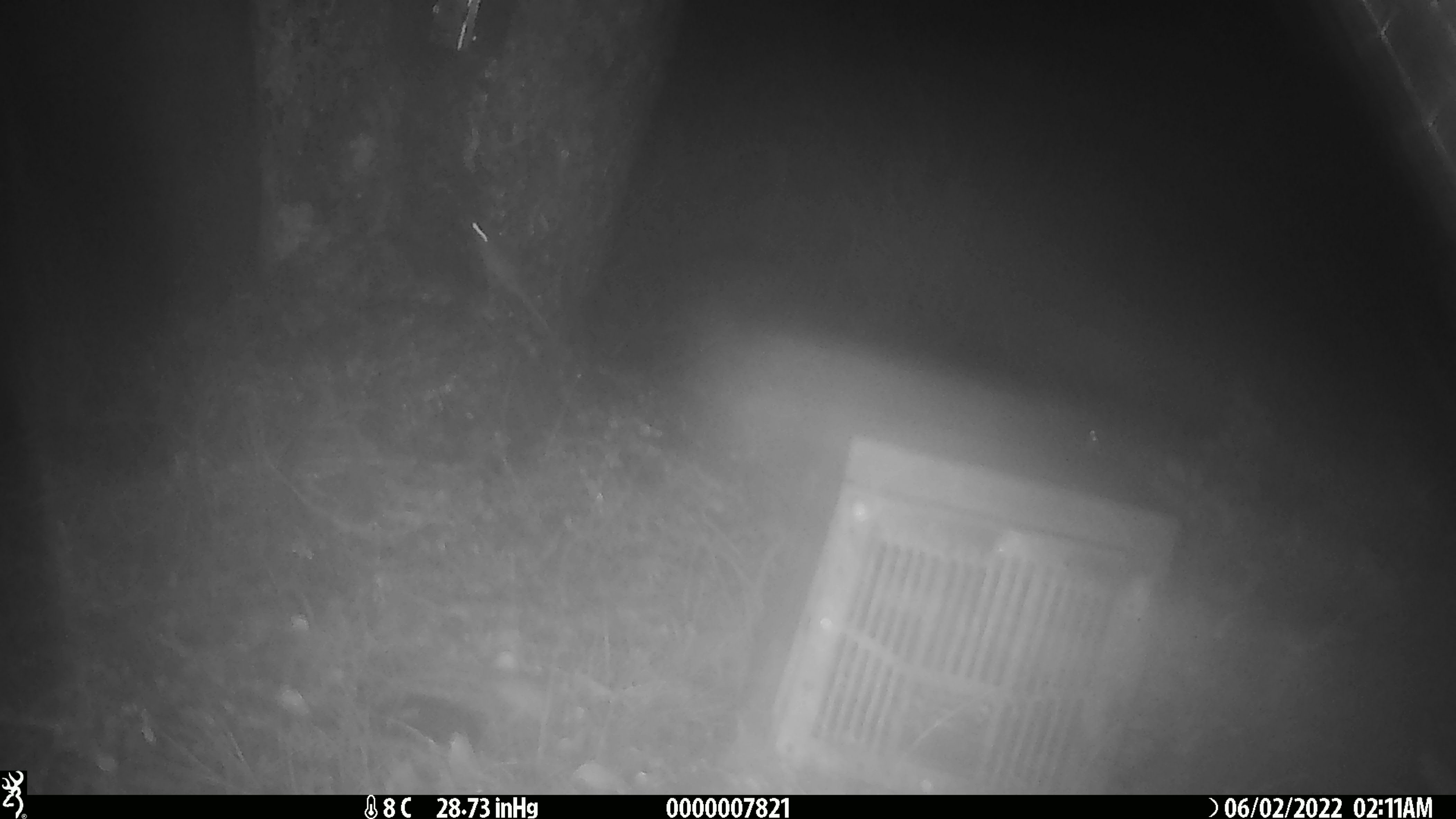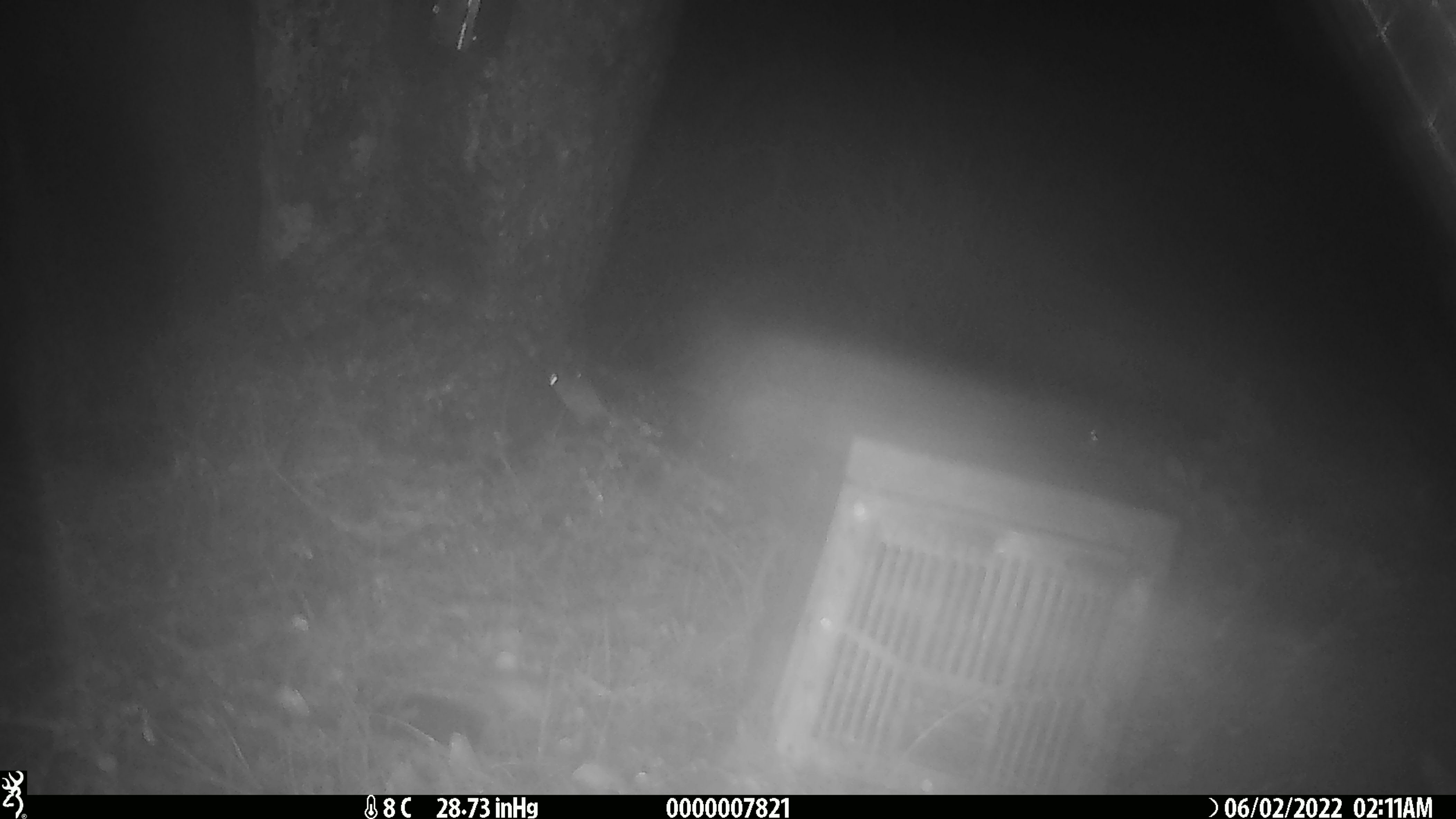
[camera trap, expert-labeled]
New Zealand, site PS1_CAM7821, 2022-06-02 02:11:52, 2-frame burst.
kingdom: Animalia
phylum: Chordata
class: Mammalia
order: Rodentia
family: Muridae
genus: Mus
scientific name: Mus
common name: mouse